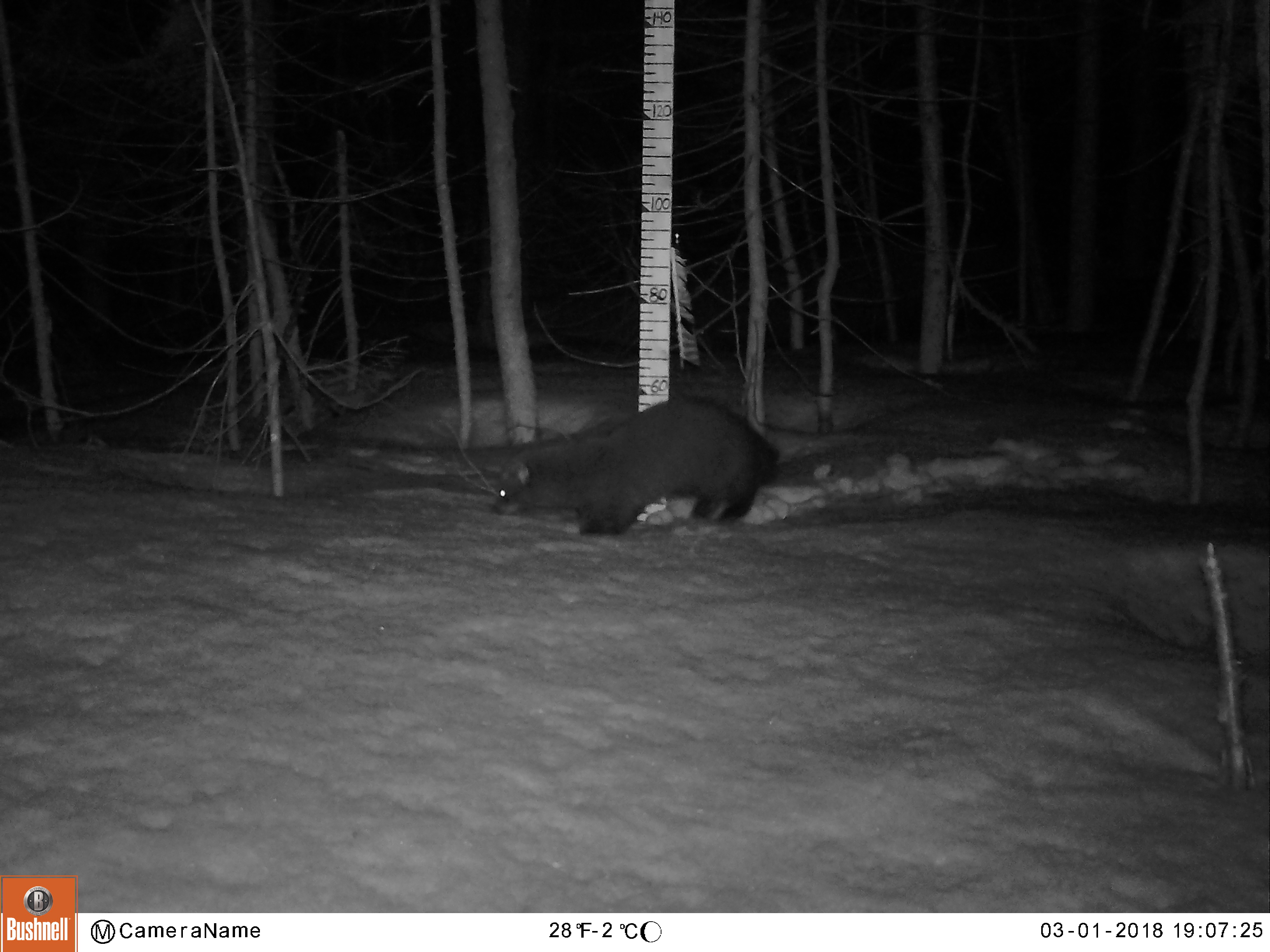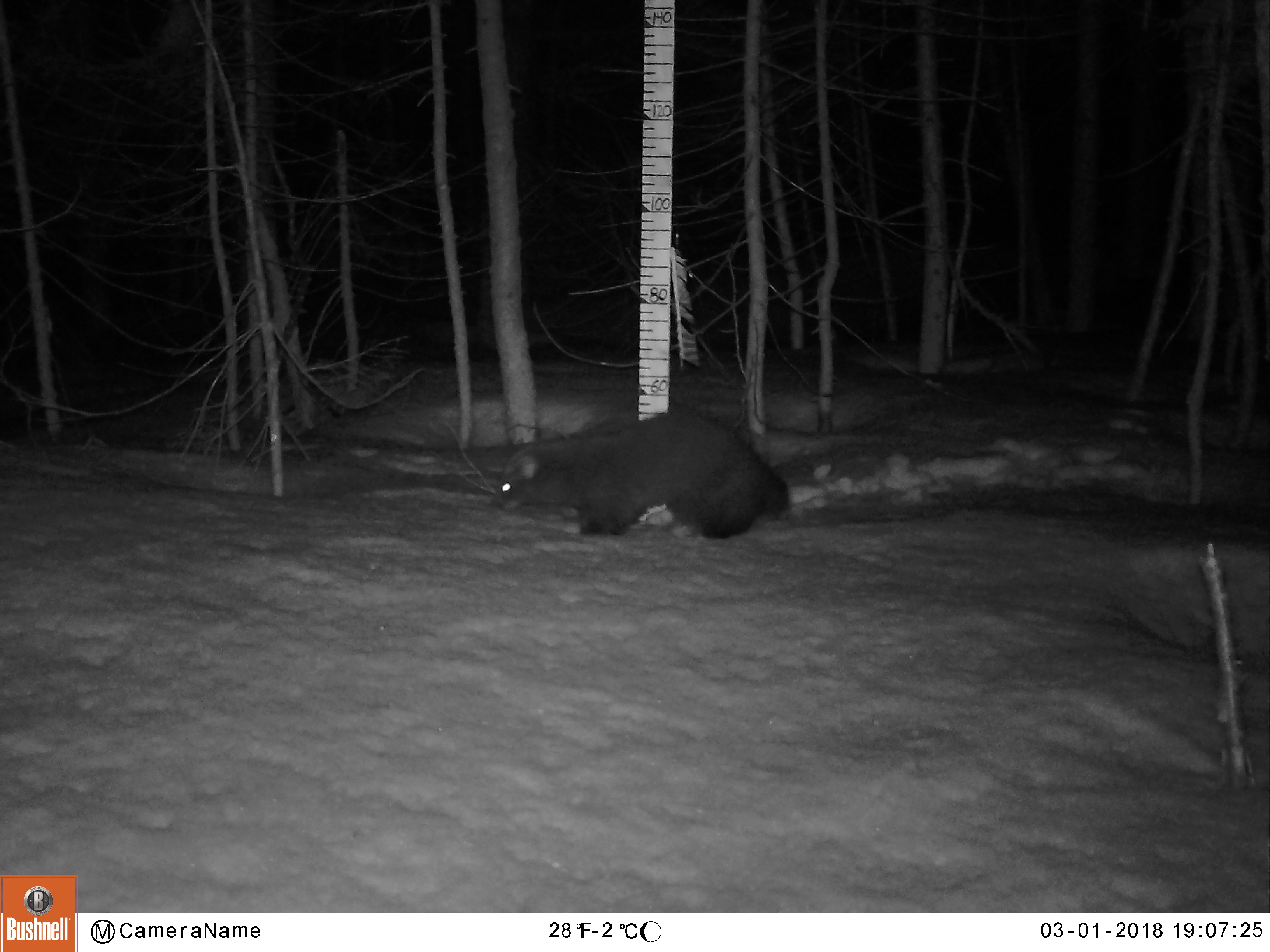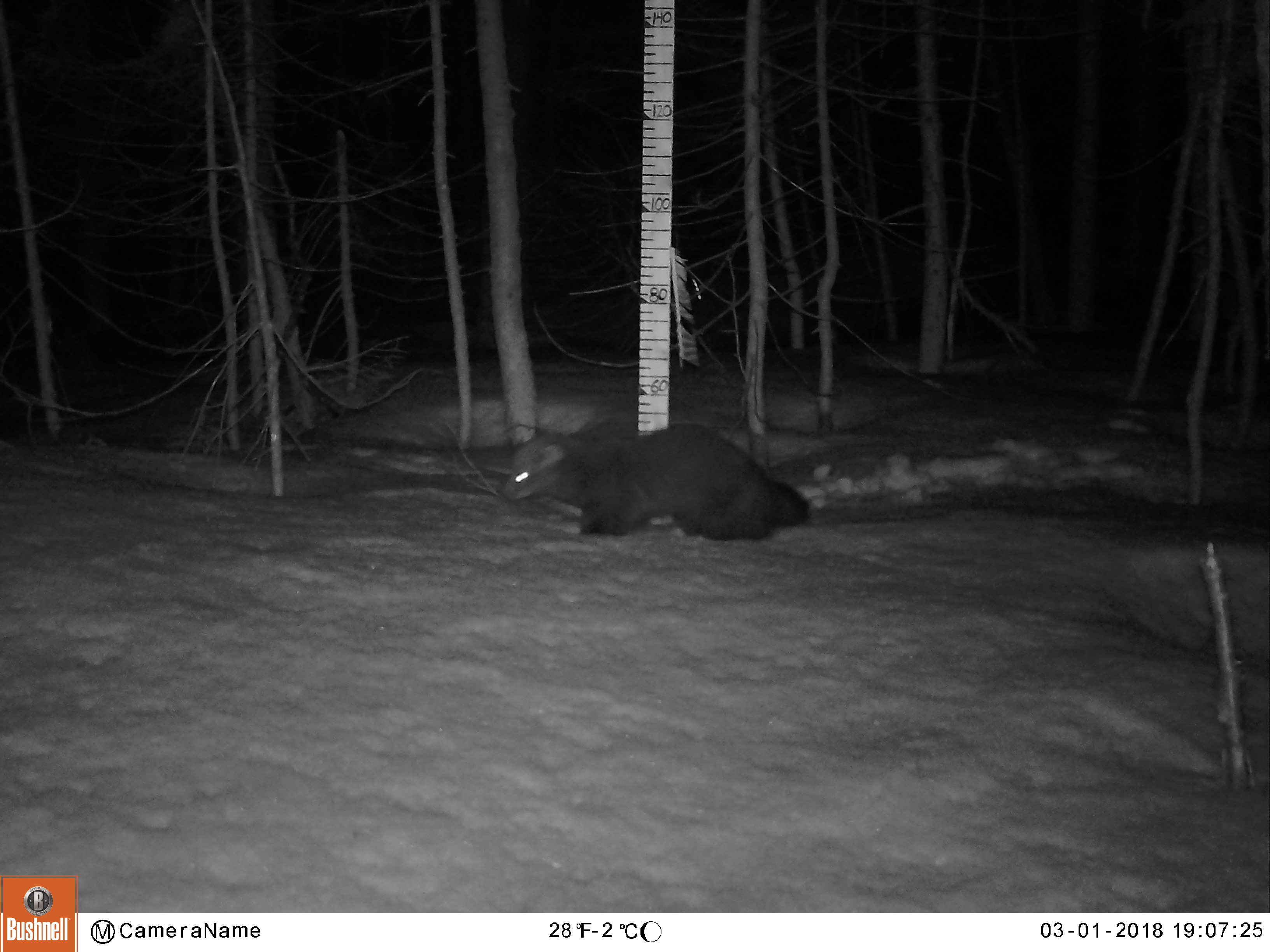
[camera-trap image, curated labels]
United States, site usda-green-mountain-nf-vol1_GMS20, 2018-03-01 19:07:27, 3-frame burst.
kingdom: Animalia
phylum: Chordata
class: Mammalia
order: Carnivora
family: Mustelidae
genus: Pekania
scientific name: Pekania pennanti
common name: fisher